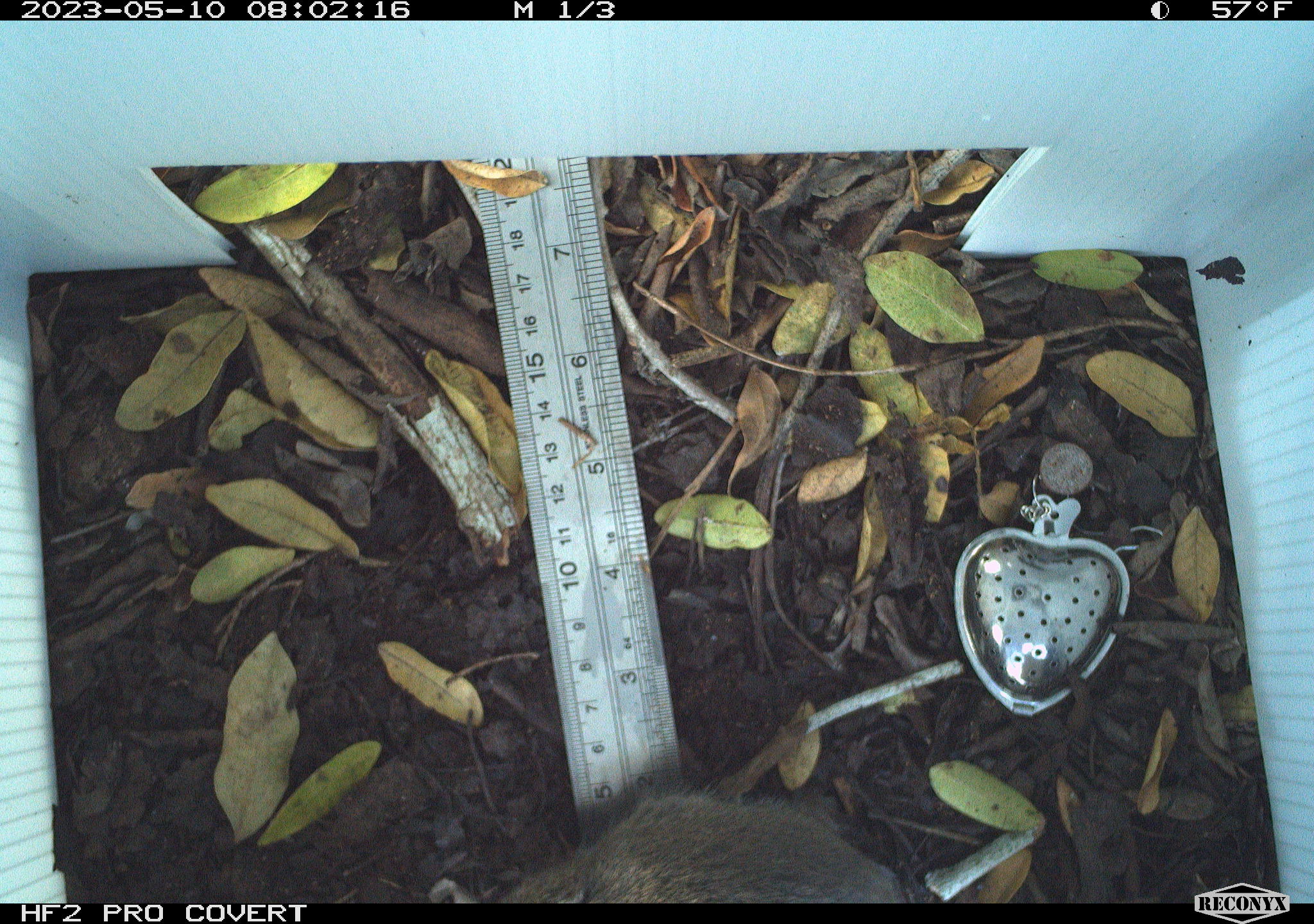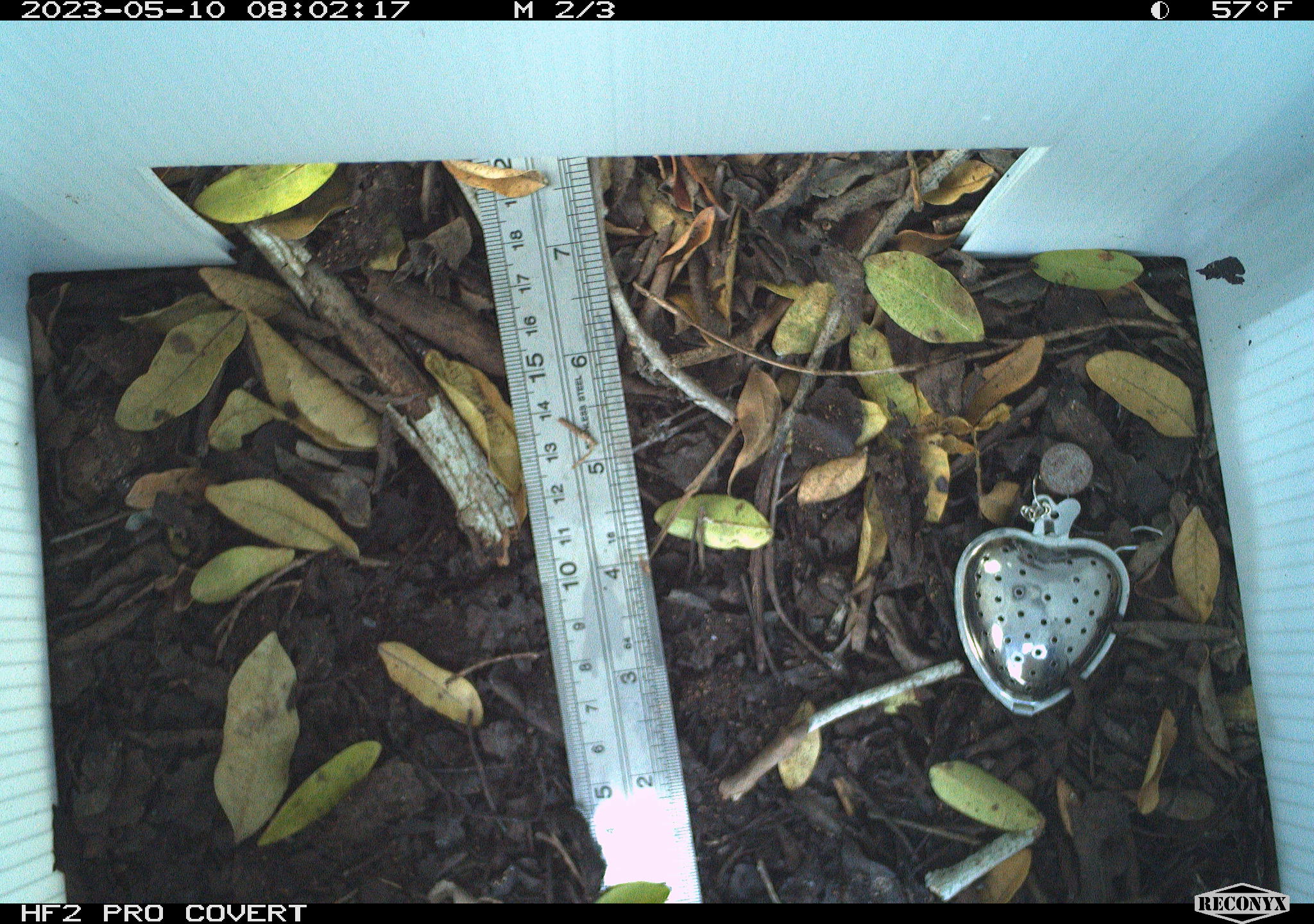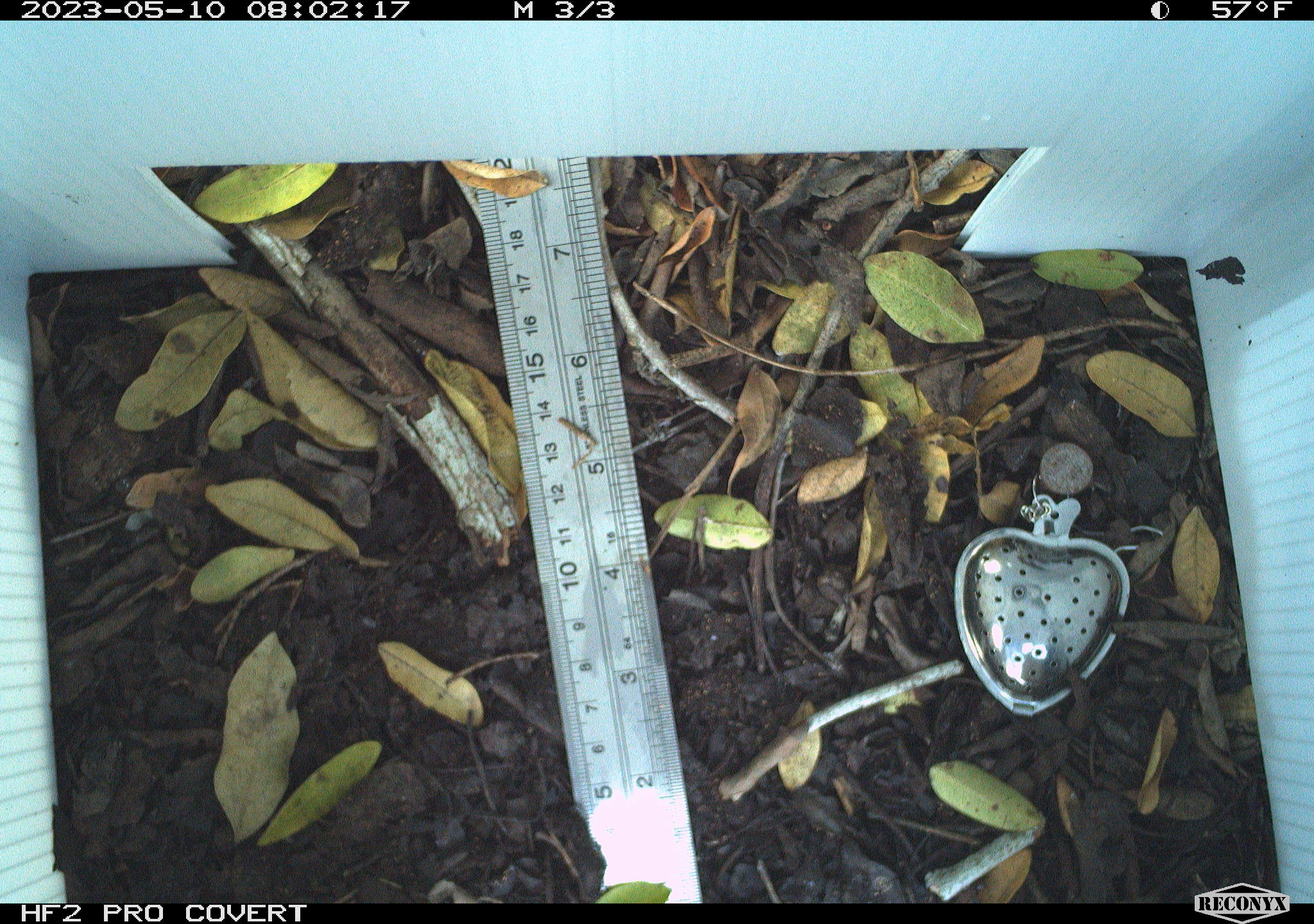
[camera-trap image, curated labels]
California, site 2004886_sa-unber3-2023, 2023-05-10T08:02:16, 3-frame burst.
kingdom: Animalia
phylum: Chordata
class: Mammalia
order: Rodentia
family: Cricetidae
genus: Microtus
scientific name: Microtus californicus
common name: california vole